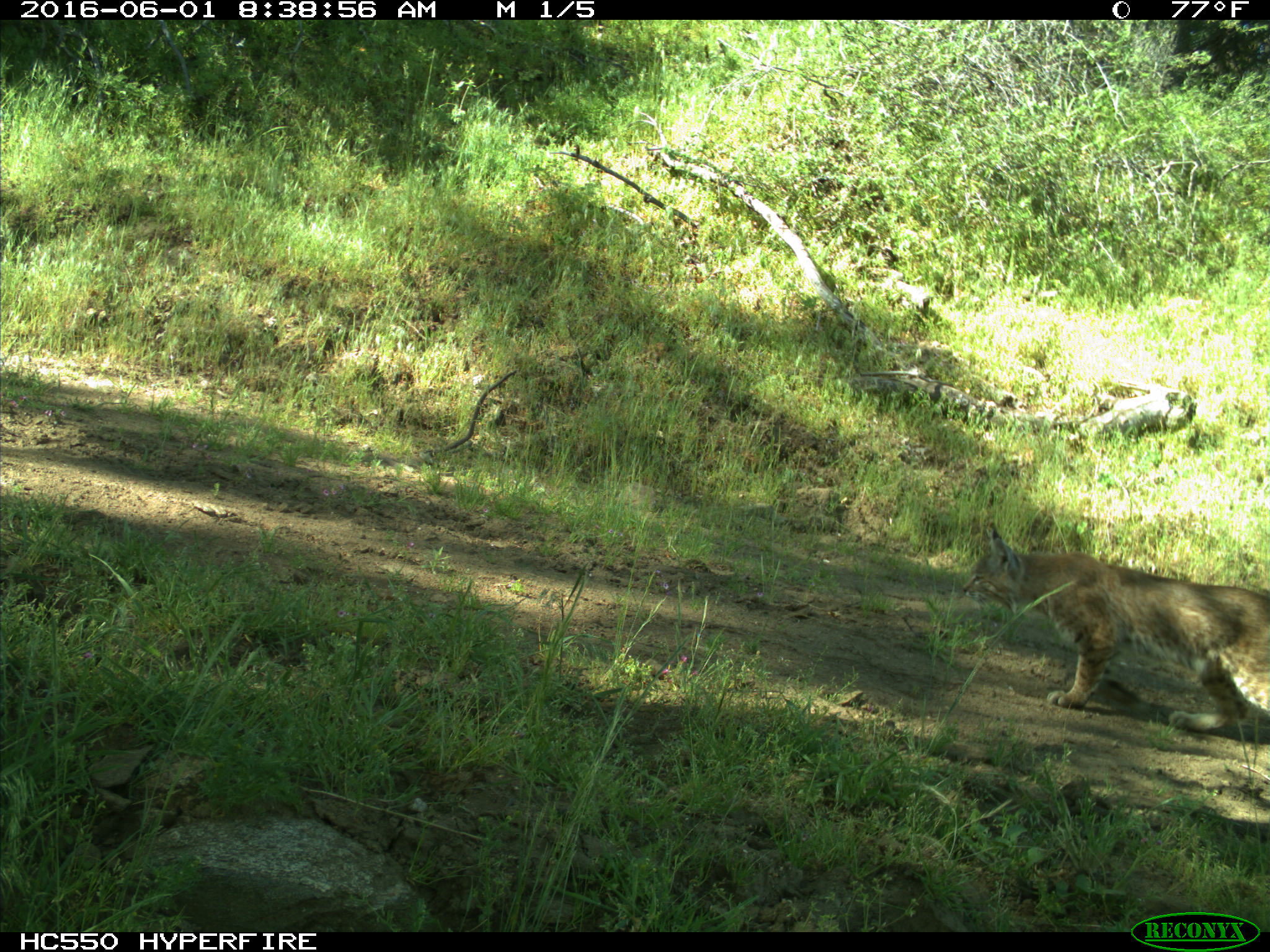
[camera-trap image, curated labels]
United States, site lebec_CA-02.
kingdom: Animalia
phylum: Chordata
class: Mammalia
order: Carnivora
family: Felidae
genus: Lynx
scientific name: Lynx rufus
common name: bobcat